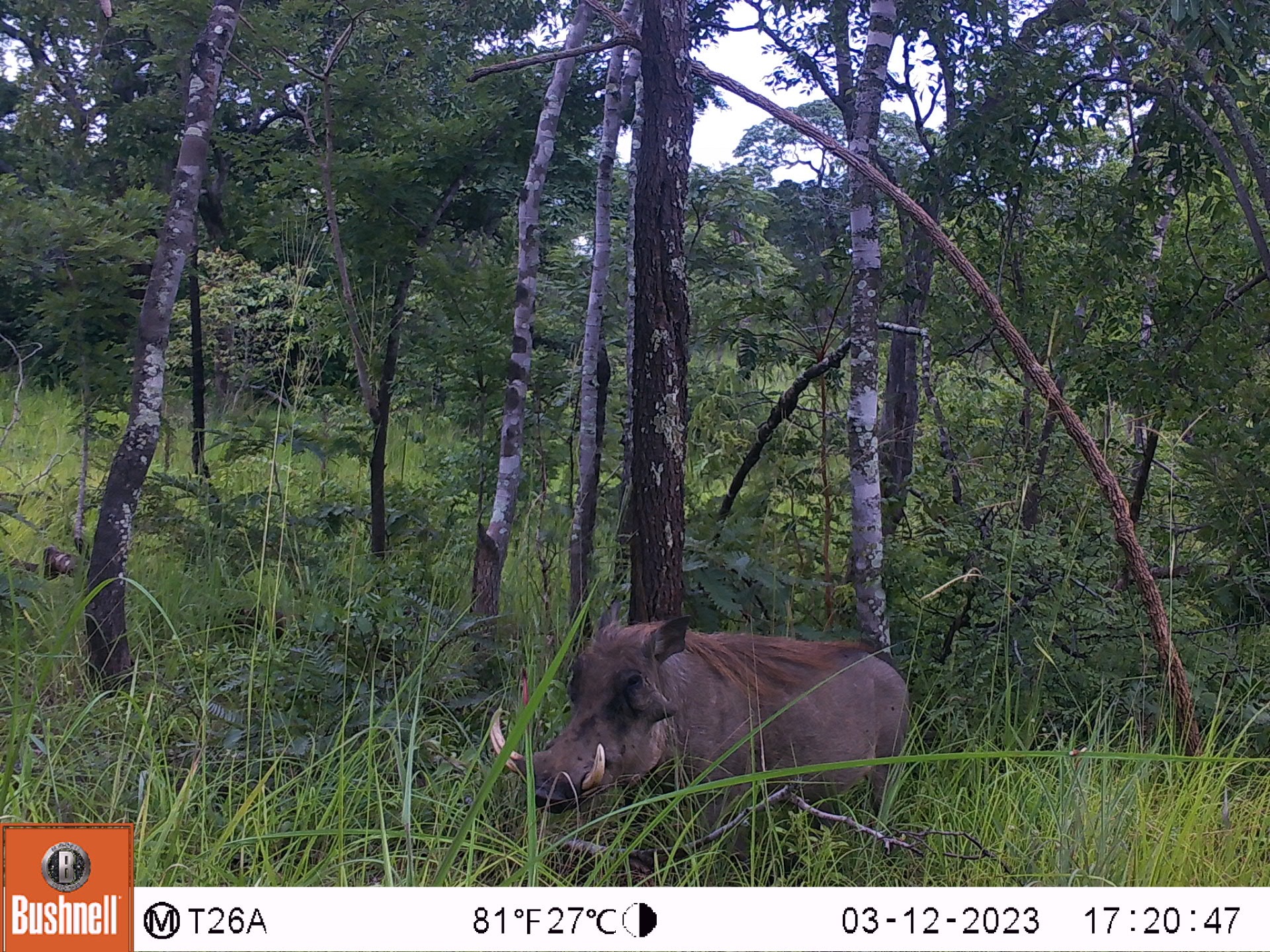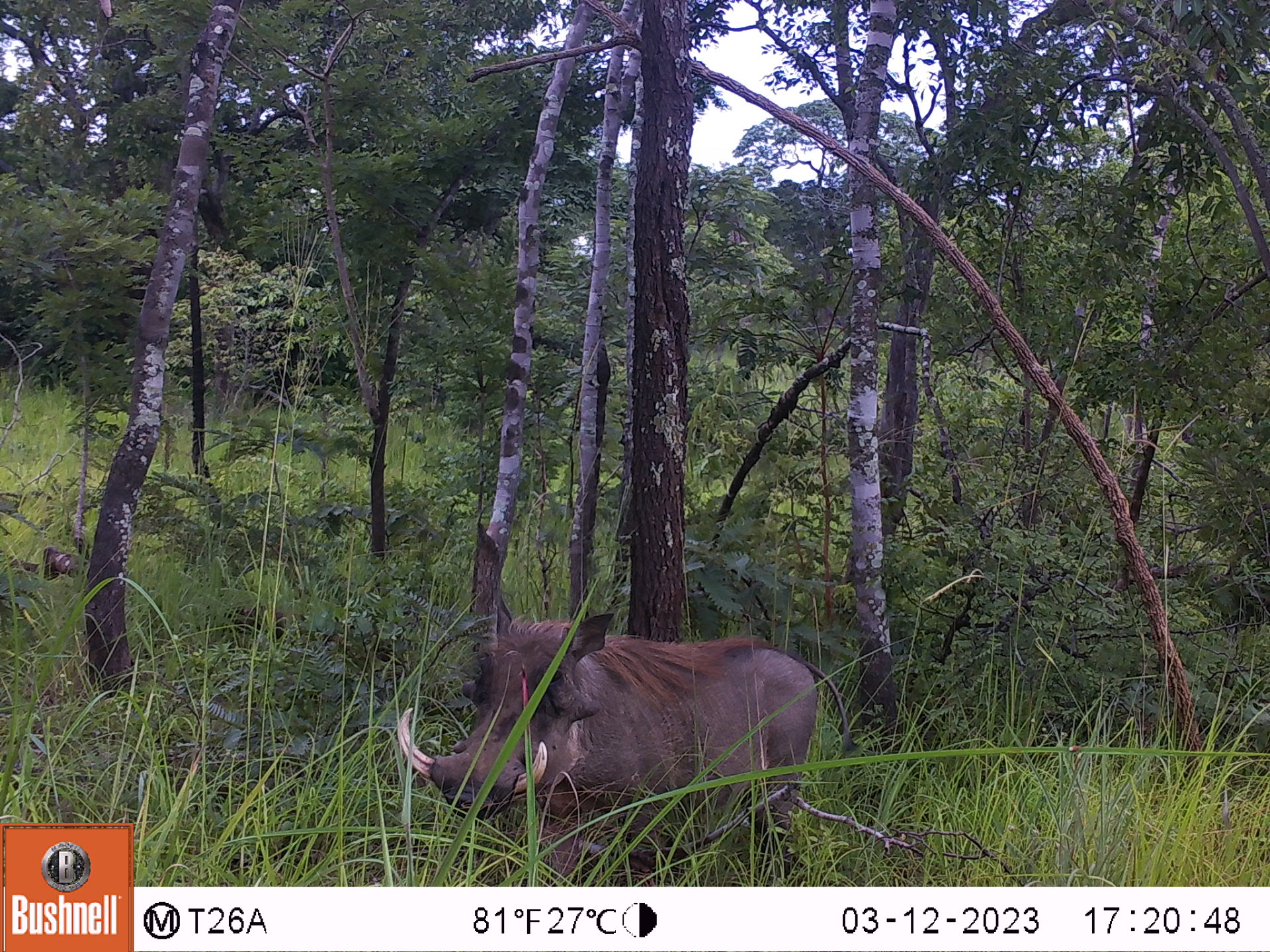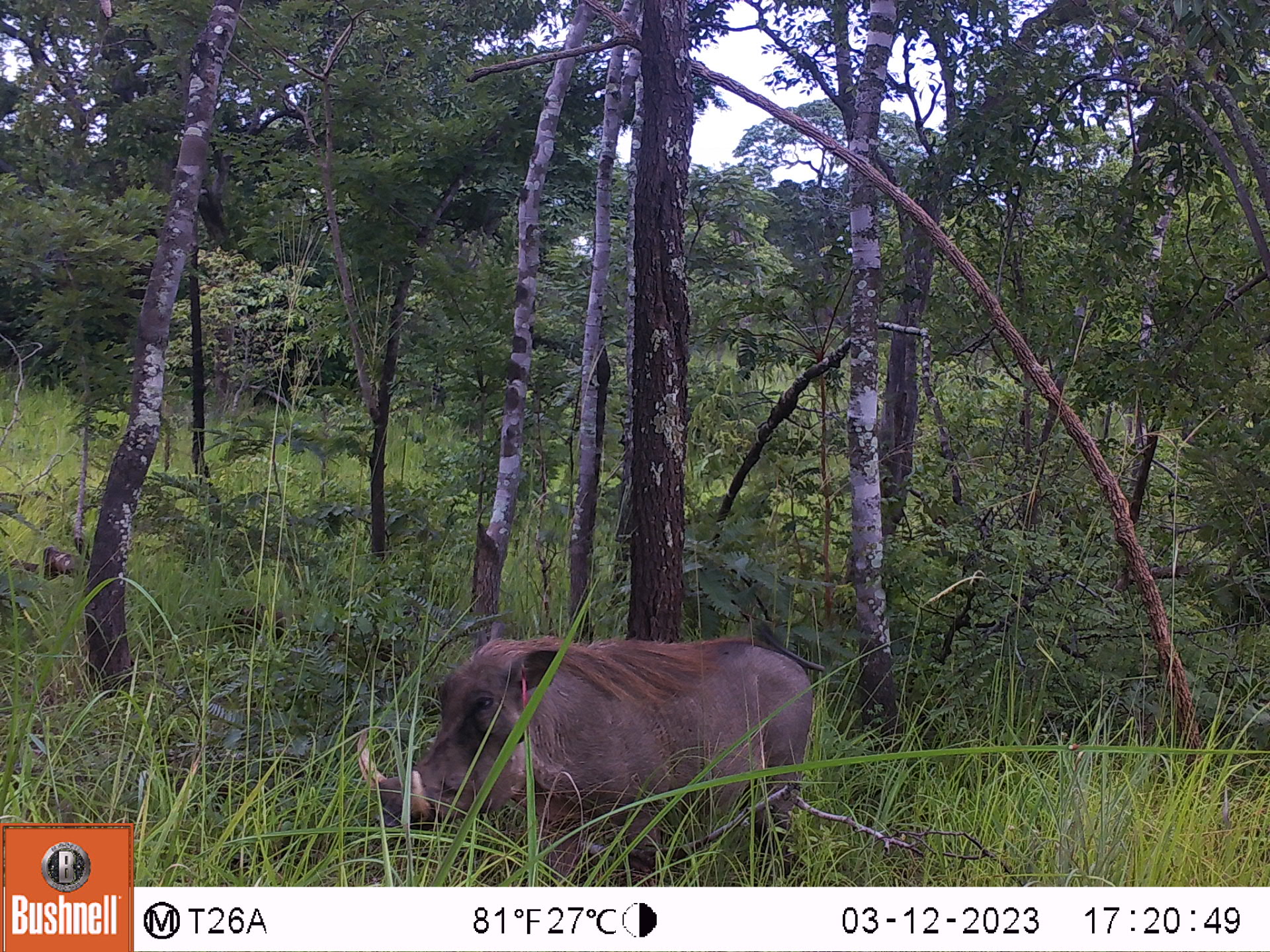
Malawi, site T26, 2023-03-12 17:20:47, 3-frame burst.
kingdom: Animalia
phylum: Chordata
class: Mammalia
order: Artiodactyla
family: Suidae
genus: Phacochoerus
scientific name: Phacochoerus africanus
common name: common warthog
Common warthog (Phacochoerus africanus), count 1.